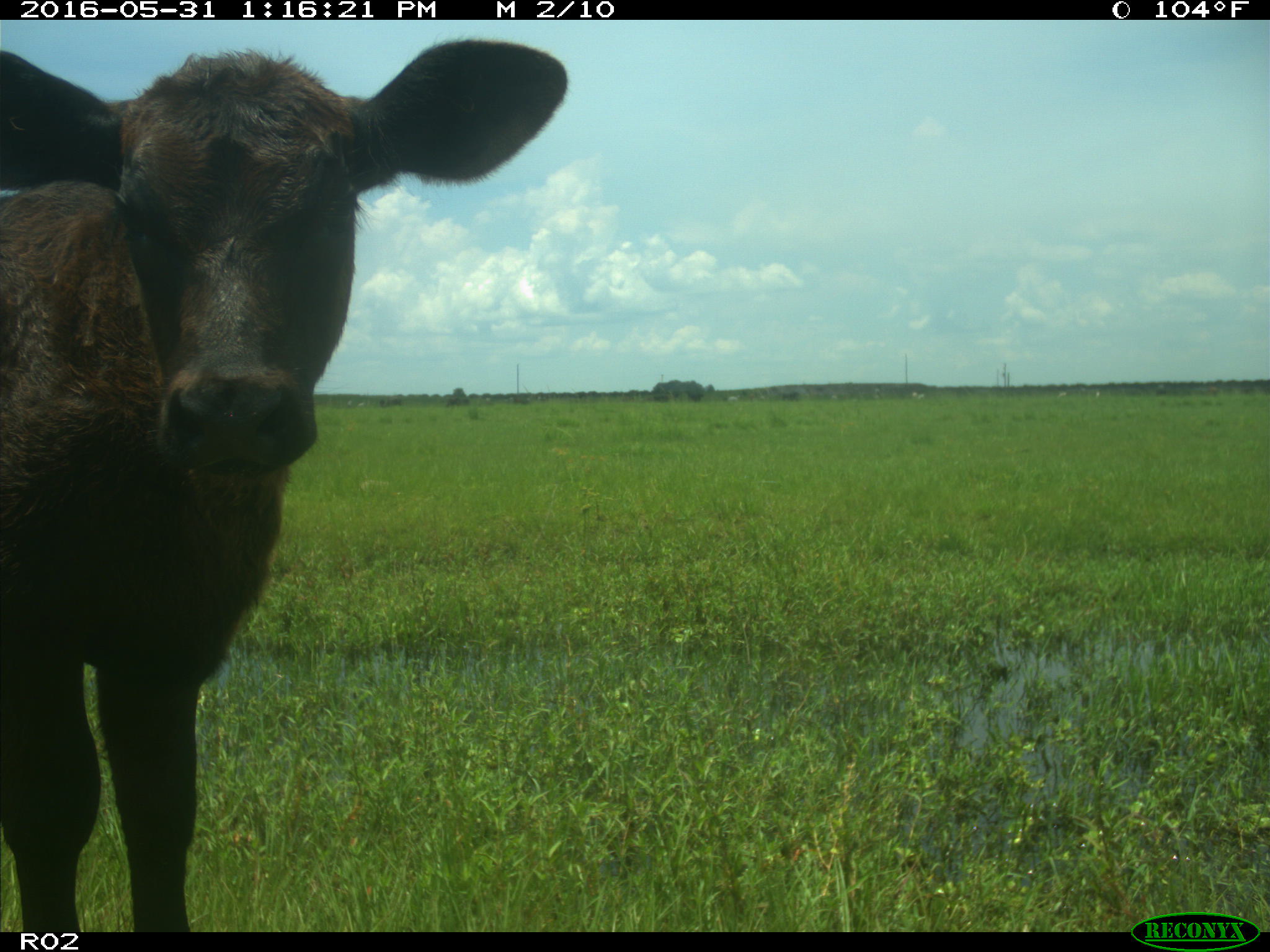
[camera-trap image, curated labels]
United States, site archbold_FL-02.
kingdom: Animalia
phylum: Chordata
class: Mammalia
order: Artiodactyla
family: Bovidae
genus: Bos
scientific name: Bos taurus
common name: domestic cow